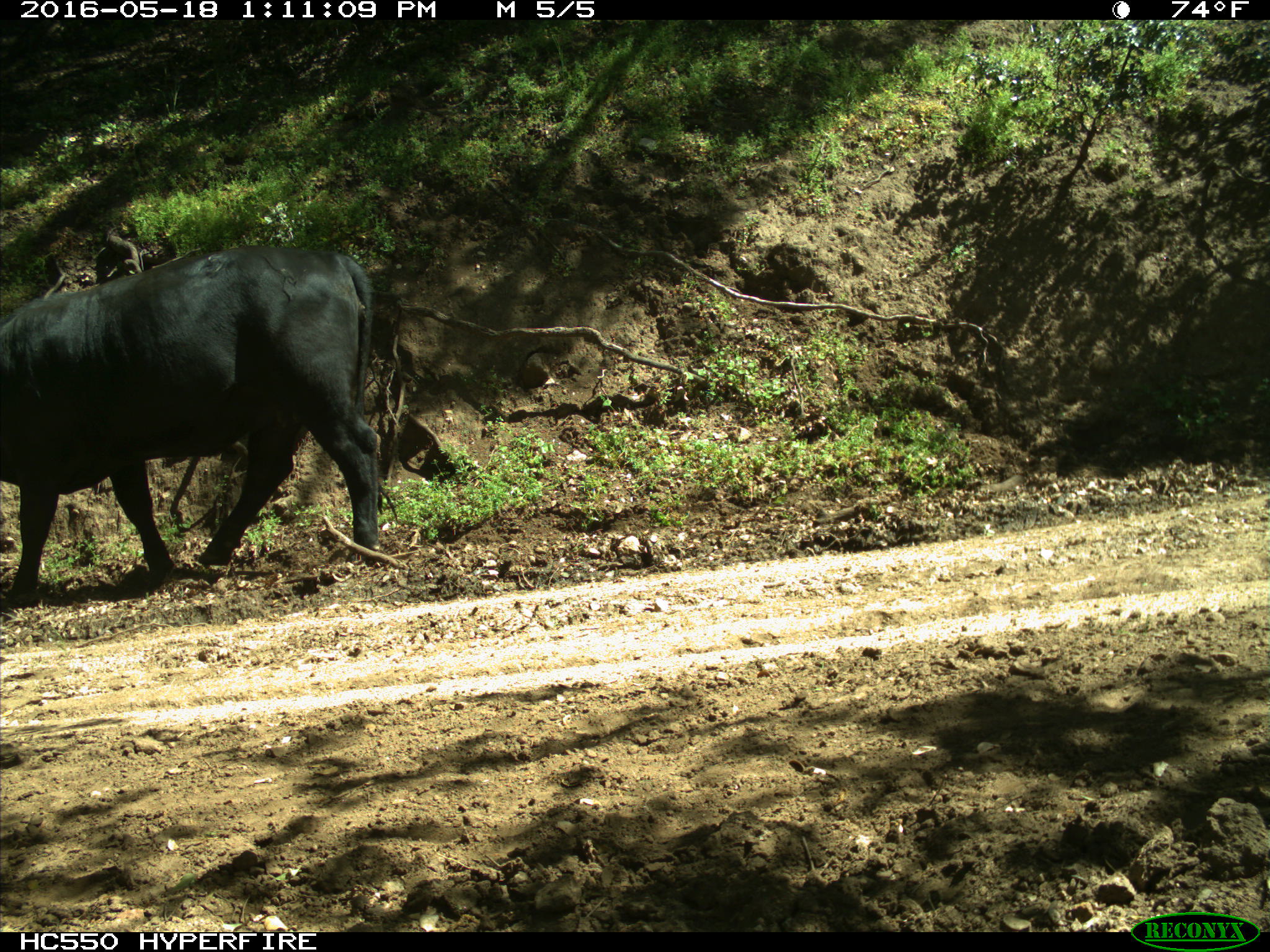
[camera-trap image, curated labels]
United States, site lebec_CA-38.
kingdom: Animalia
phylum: Chordata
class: Mammalia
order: Artiodactyla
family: Bovidae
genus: Bos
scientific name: Bos taurus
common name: domestic cow